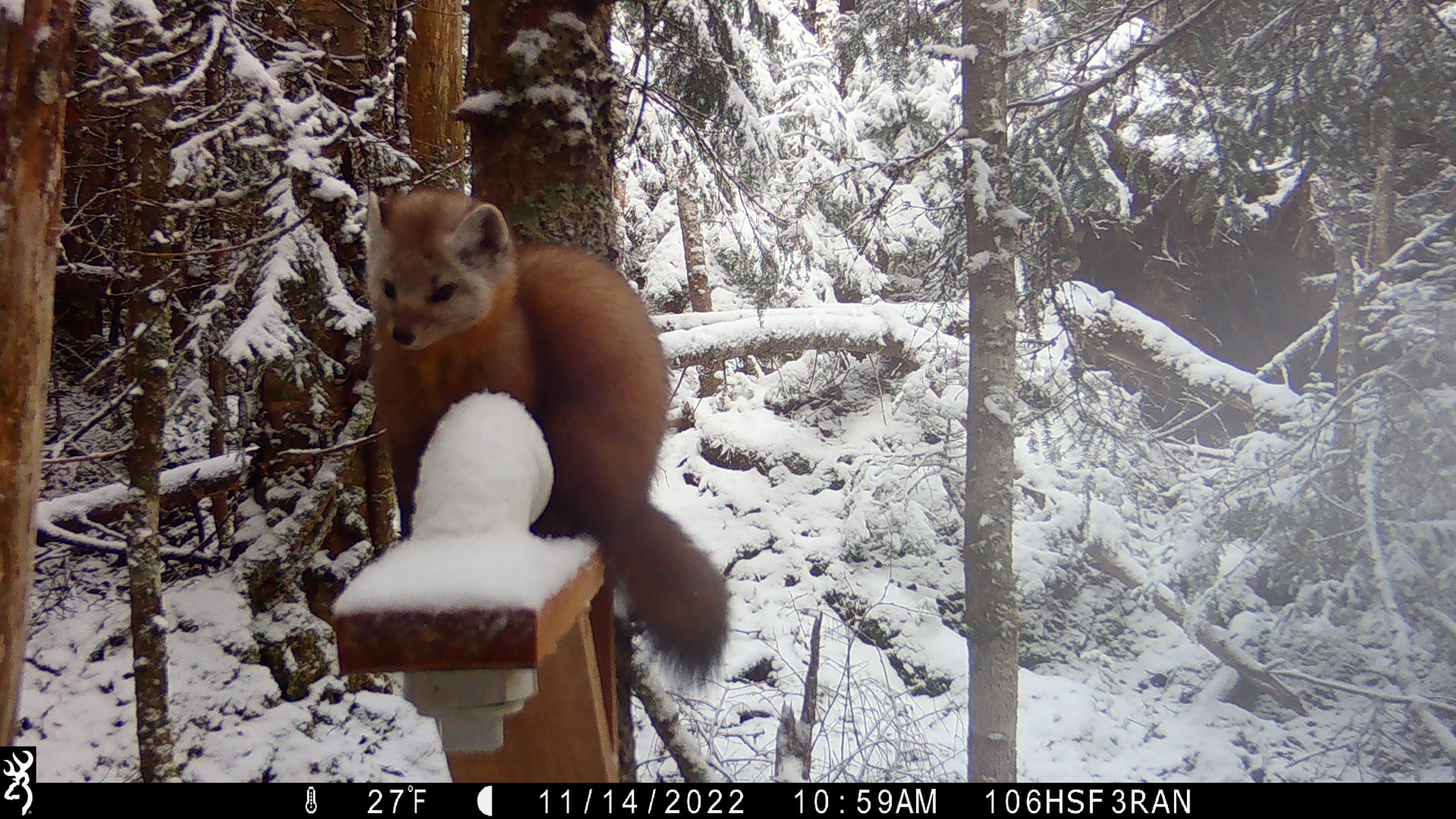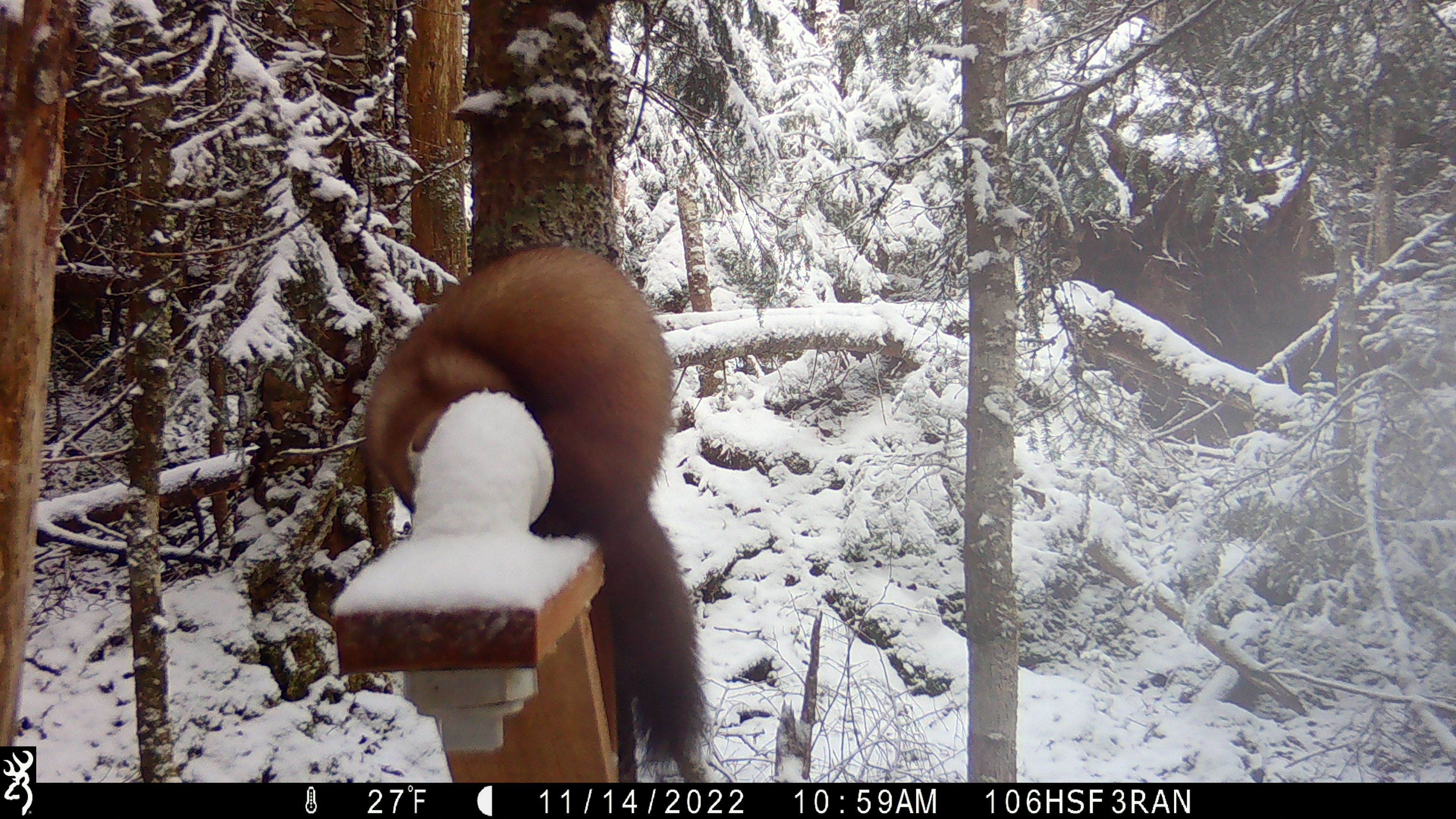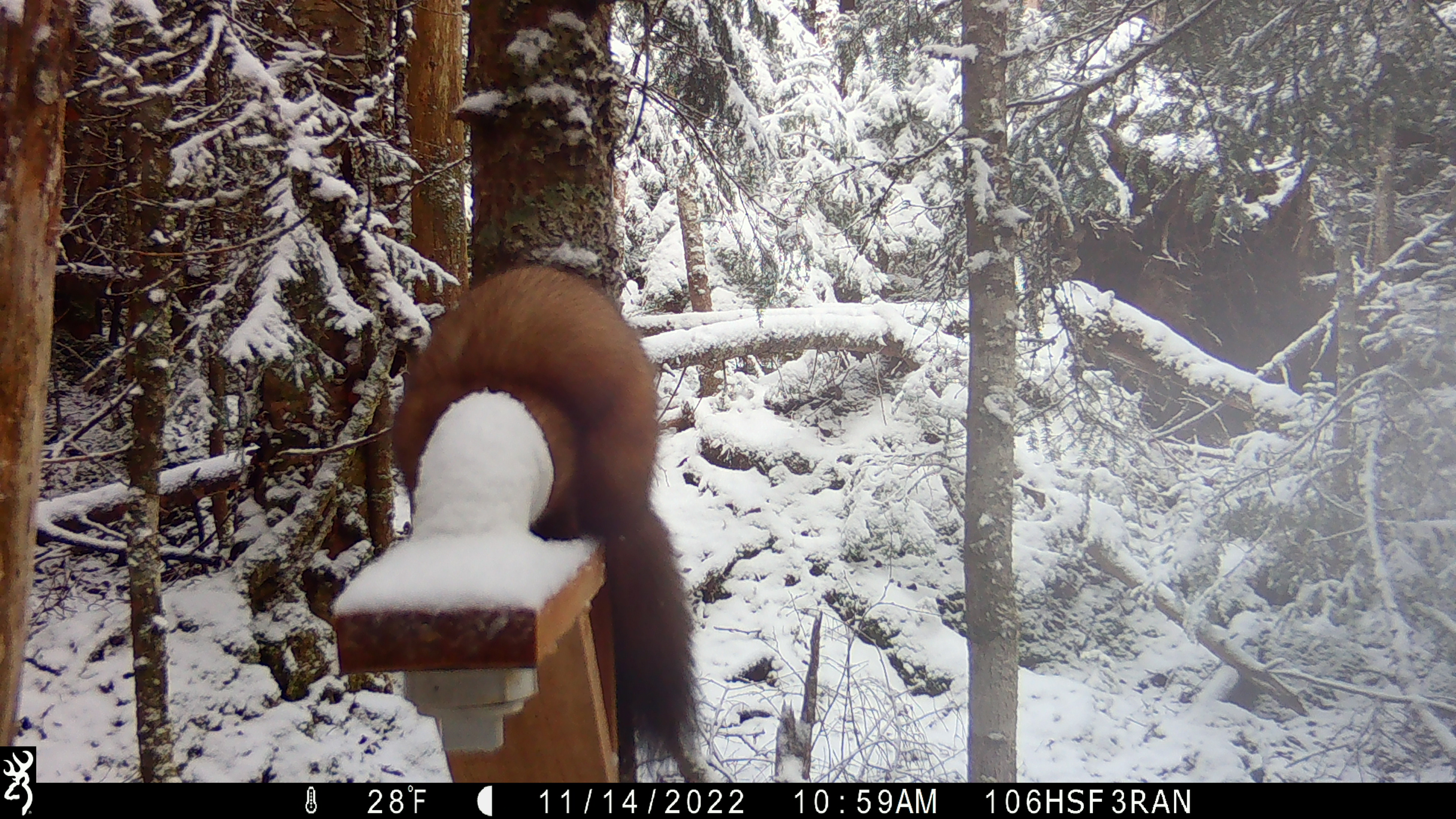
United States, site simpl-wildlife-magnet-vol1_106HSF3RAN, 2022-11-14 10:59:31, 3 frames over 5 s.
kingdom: Animalia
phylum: Chordata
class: Mammalia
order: Carnivora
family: Mustelidae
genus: Martes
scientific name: Martes americana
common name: american marten